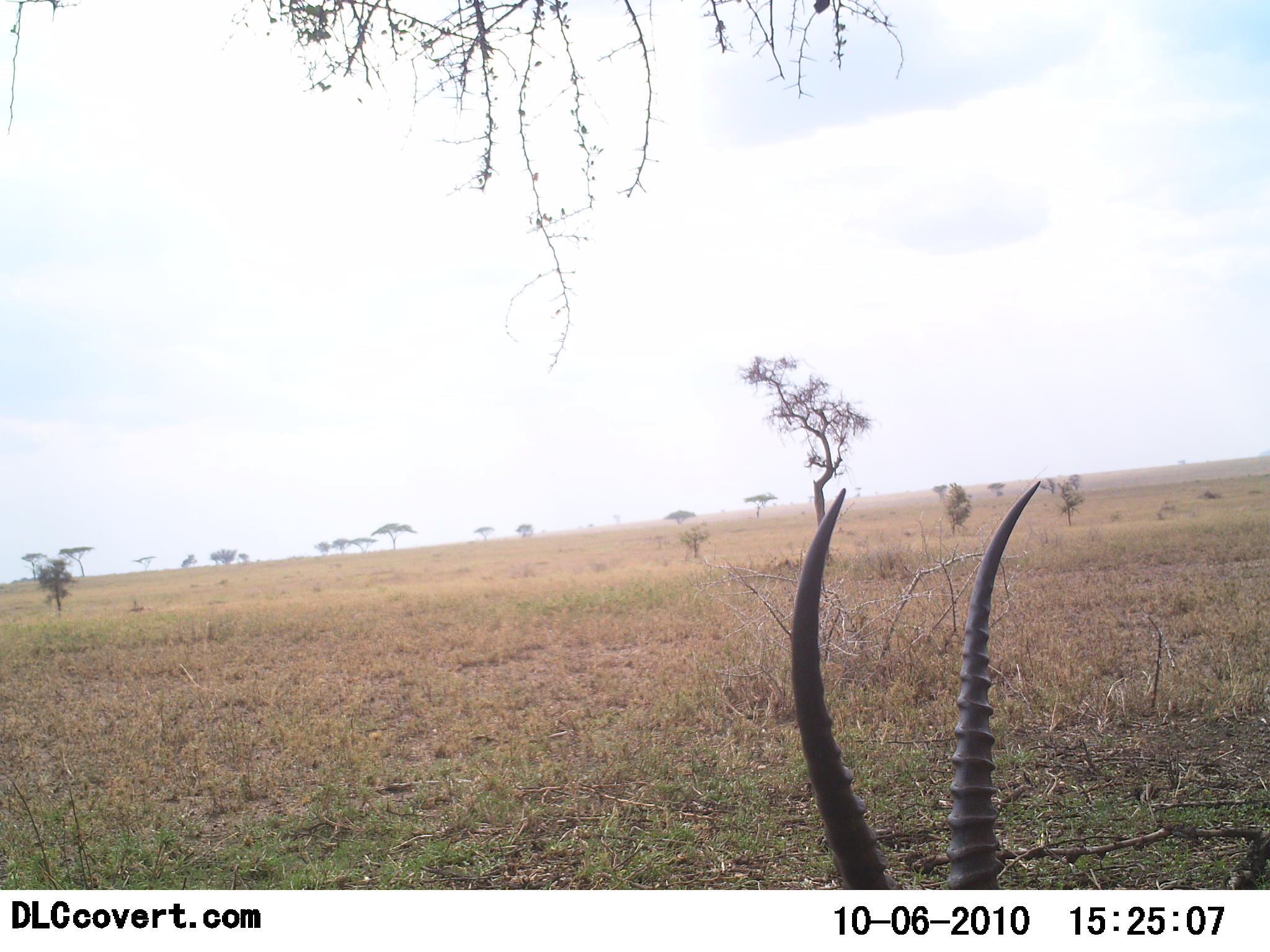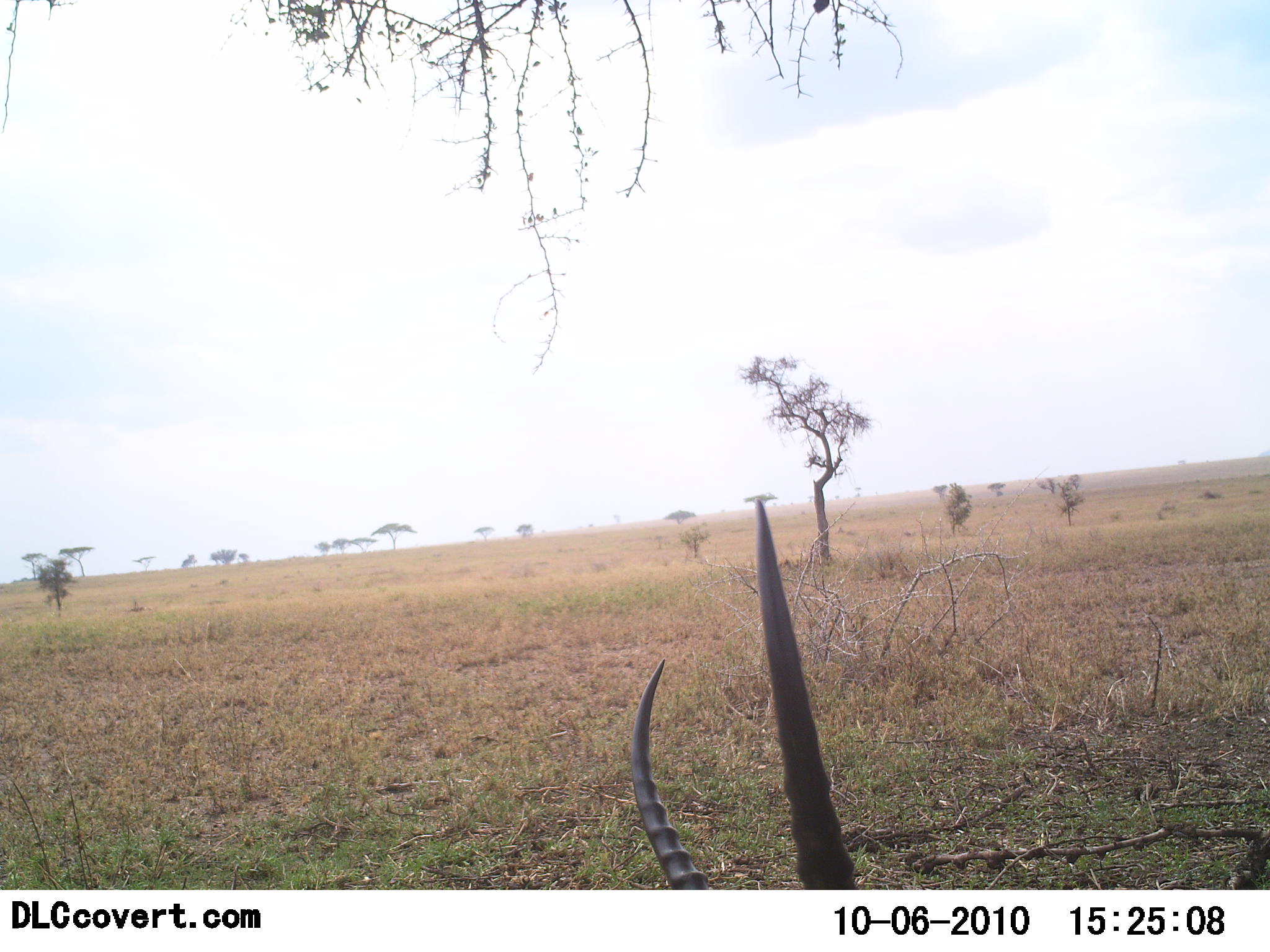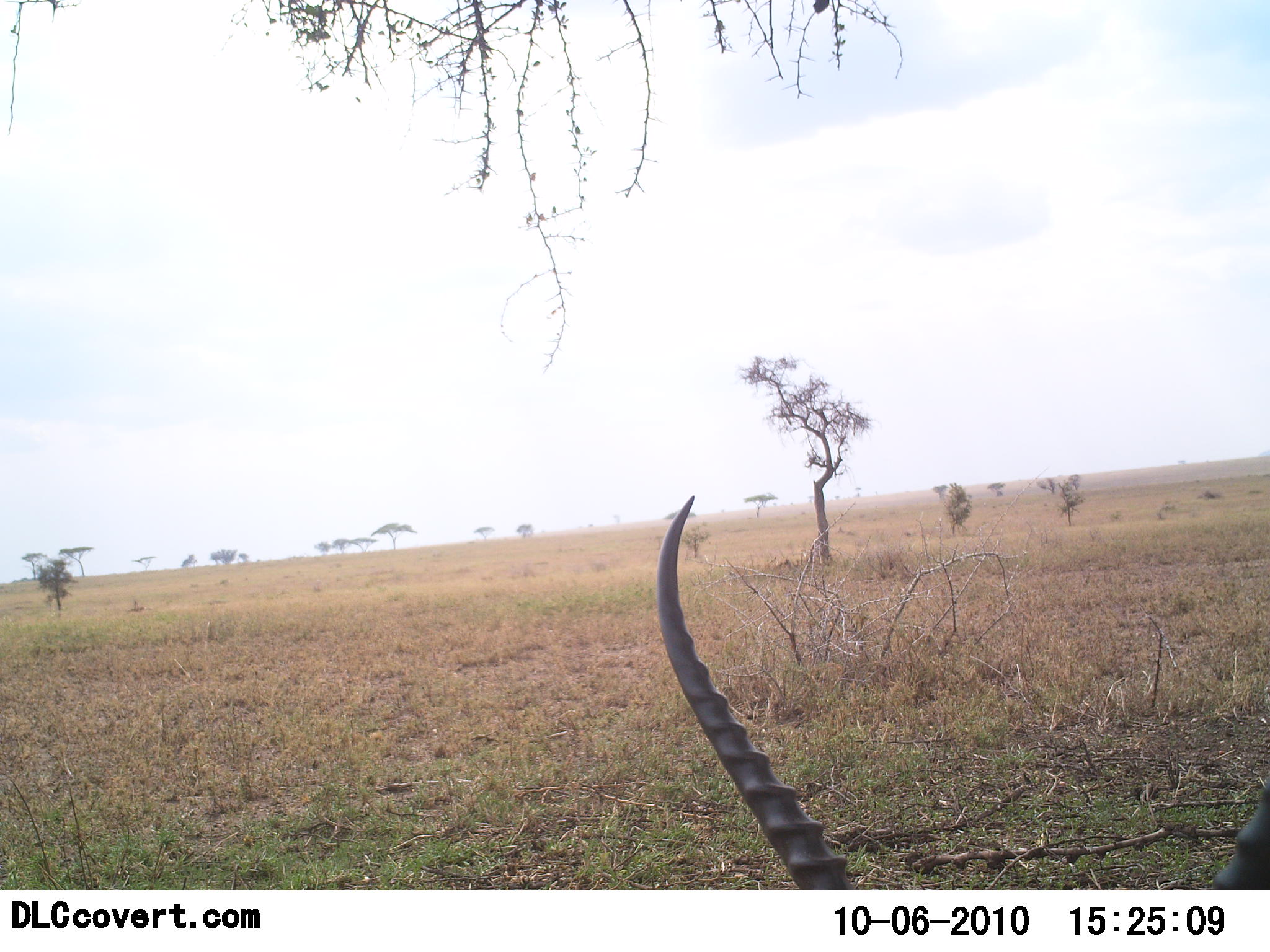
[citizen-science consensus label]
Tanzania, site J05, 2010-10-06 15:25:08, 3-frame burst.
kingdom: Animalia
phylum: Chordata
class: Mammalia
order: Artiodactyla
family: Bovidae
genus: Eudorcas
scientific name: Eudorcas thomsonii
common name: thomson's gazelle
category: gazellethomsons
Gazellethomsons (thomson's gazelle) (Eudorcas thomsonii), count 1. Behavior (volunteer vote fractions): standing 62%, resting 19%, moving 6%, interacting 0%. Young present (vote fraction): 0%. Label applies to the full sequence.